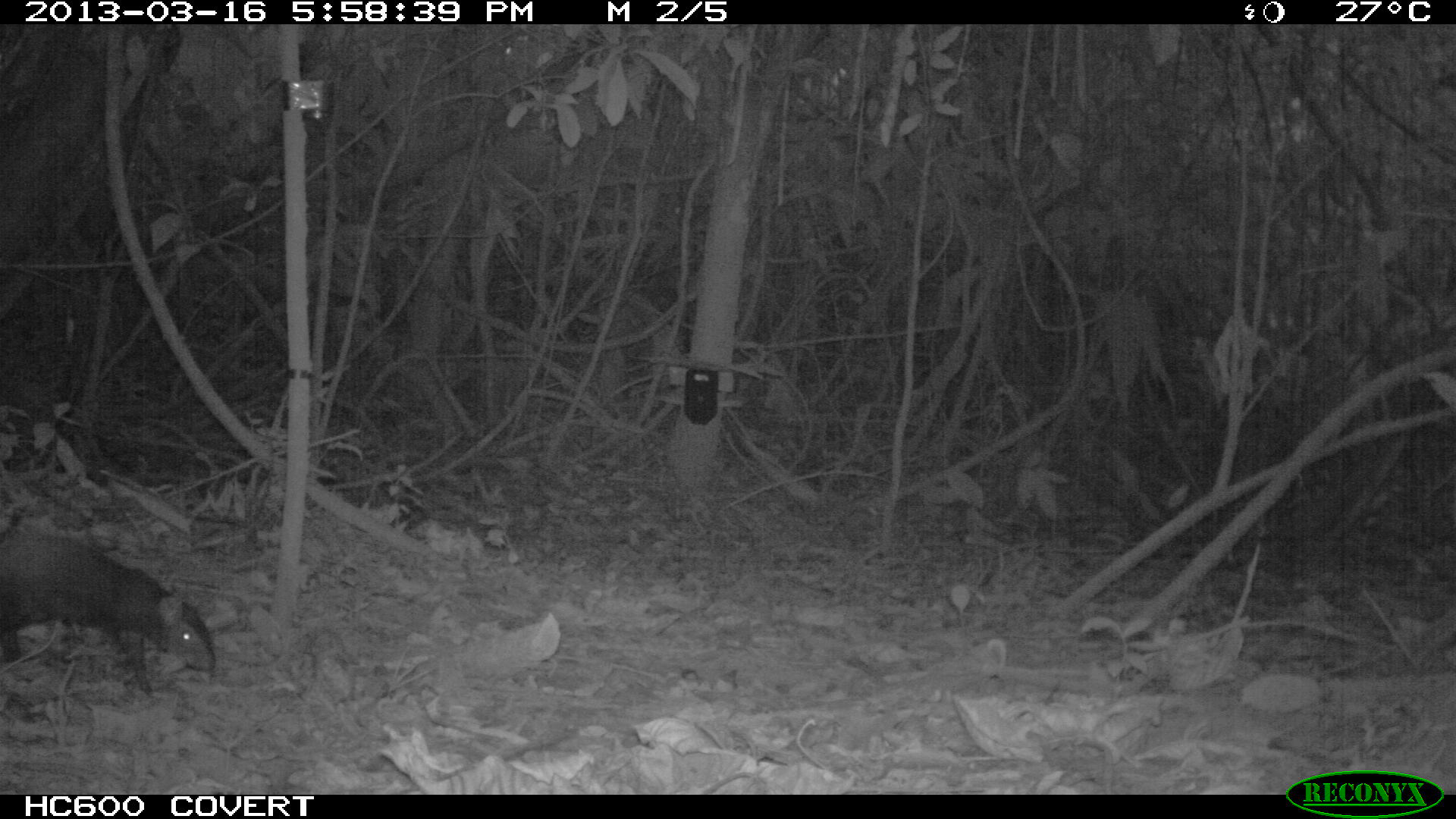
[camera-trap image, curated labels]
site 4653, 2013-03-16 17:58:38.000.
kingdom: Animalia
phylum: Chordata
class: Mammalia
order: Rodentia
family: Dasyproctidae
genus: Dasyprocta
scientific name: Dasyprocta leporina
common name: red-rumped agouti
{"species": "Dasyprocta leporina (red-rumped agouti)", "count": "1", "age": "adult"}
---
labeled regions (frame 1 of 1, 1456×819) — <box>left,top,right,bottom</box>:
dasyprocta leporina: <box>0,526,214,693</box>